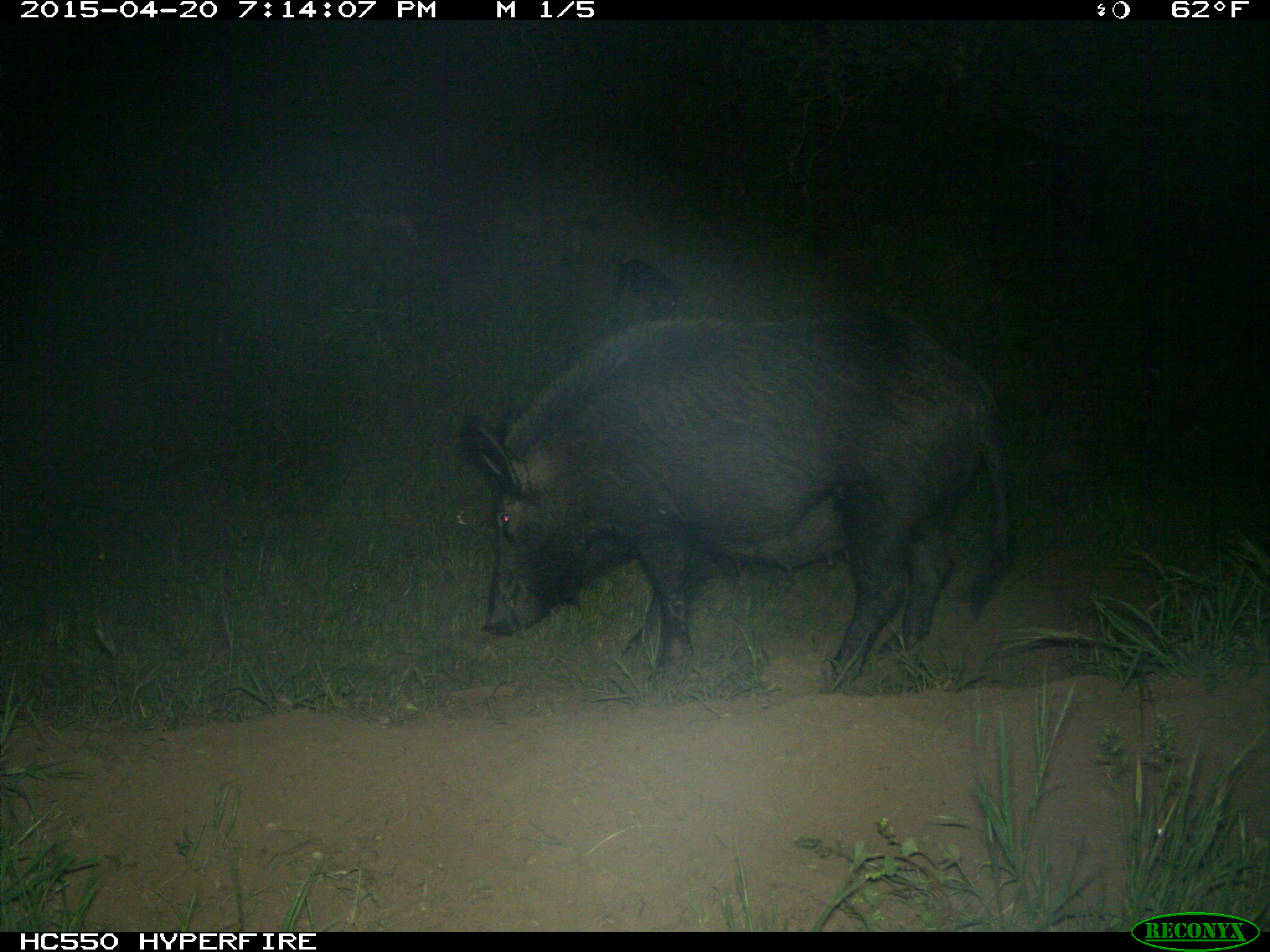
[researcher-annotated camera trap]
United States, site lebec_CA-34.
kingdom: Animalia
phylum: Chordata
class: Mammalia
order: Artiodactyla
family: Suidae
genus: Sus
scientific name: Sus scrofa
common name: wild boar